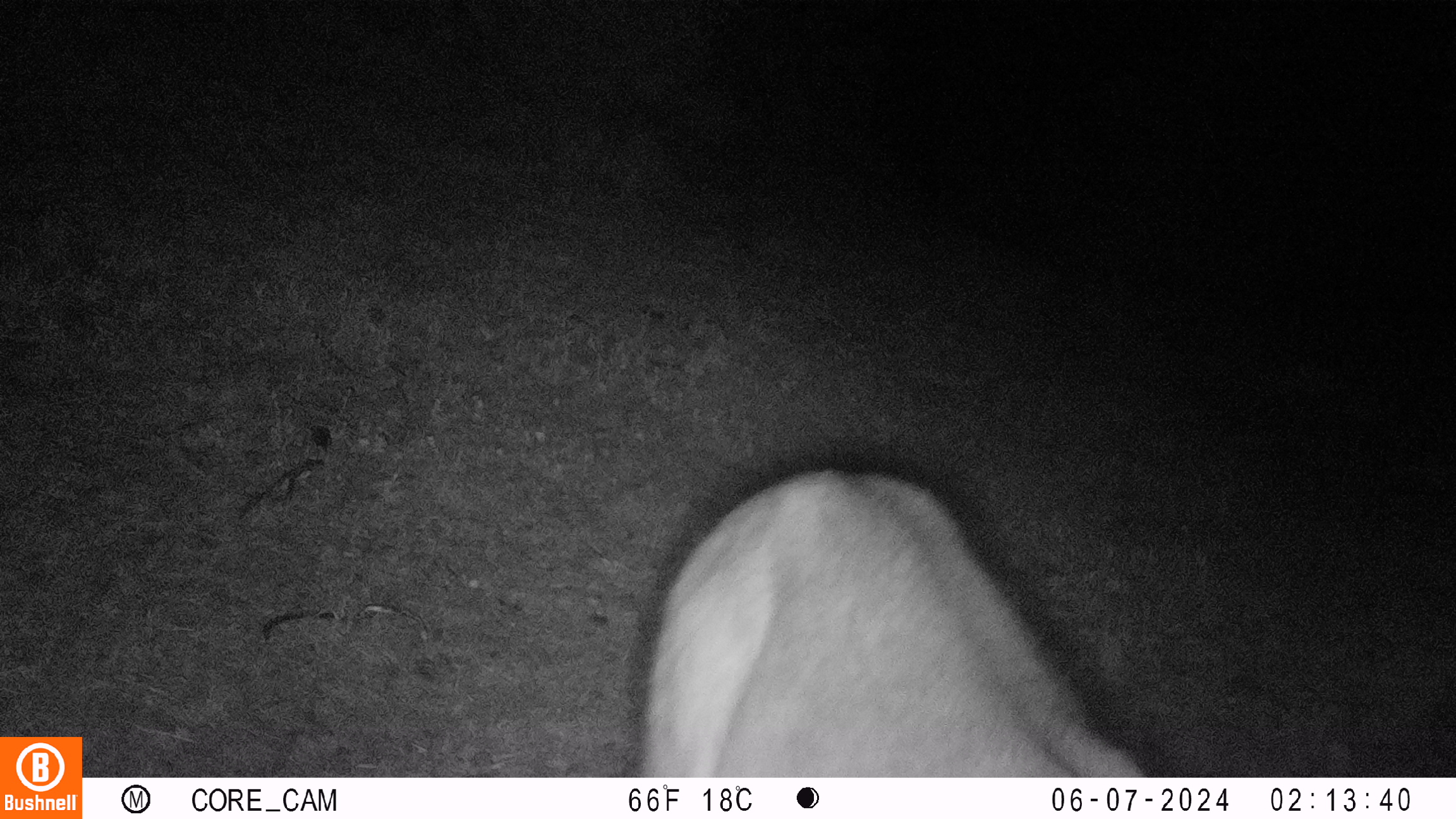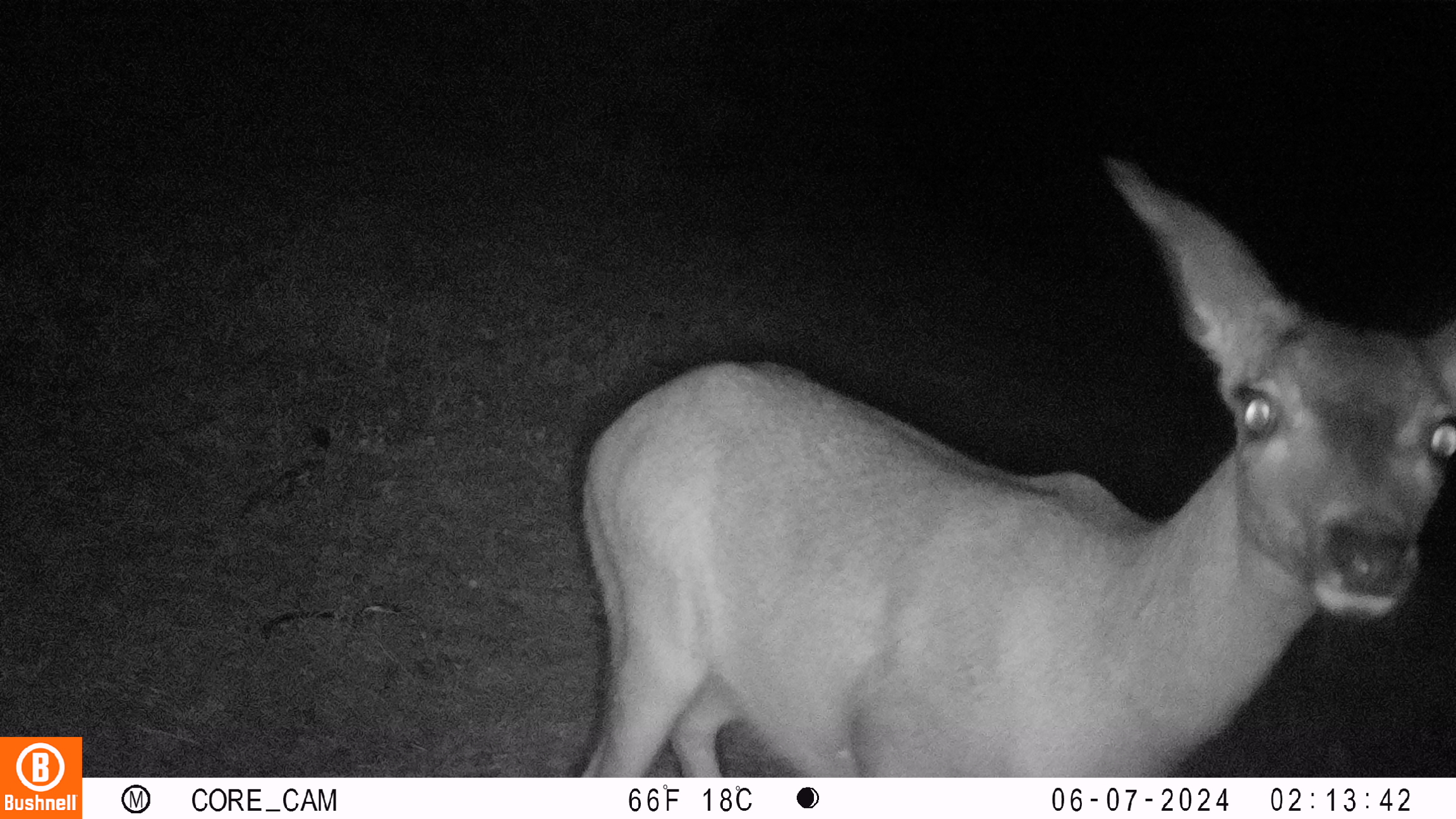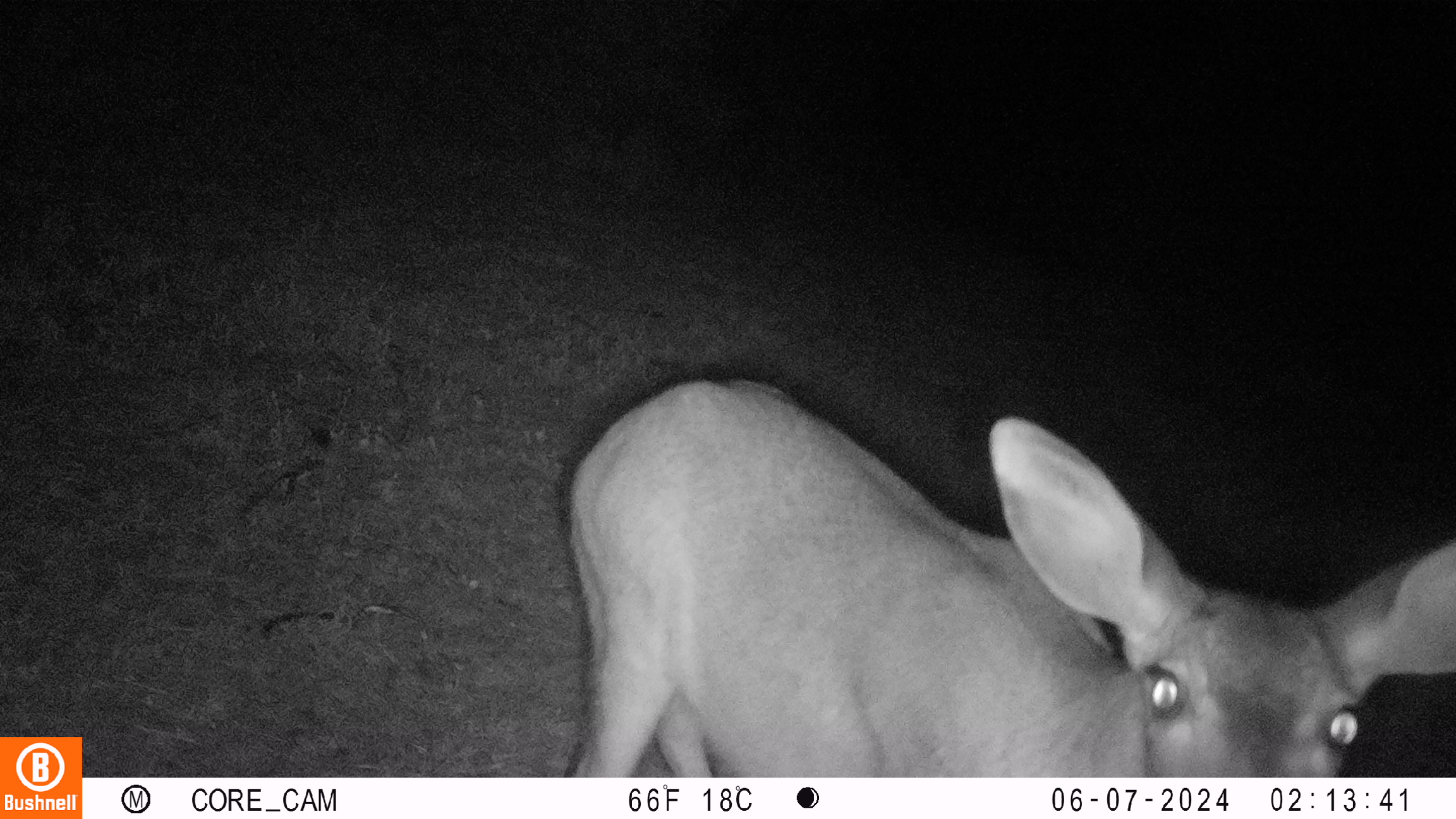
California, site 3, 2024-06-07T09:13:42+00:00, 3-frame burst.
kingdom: Animalia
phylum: Chordata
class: Mammalia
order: Artiodactyla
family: Cervidae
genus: Odocoileus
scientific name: Odocoileus hemionus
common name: mule deer